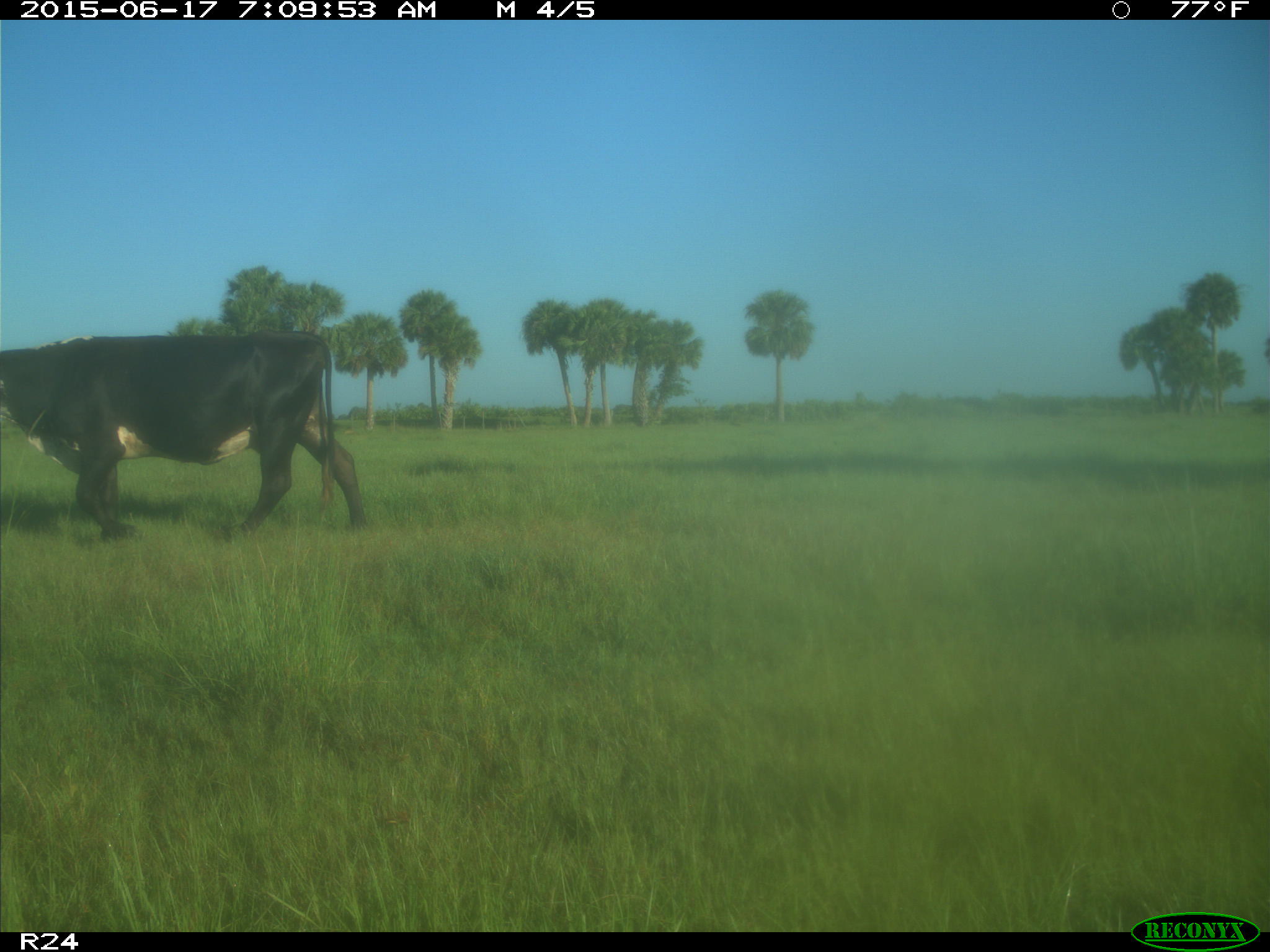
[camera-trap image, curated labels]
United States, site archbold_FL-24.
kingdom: Animalia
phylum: Chordata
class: Mammalia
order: Artiodactyla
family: Bovidae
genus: Bos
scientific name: Bos taurus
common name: domestic cow